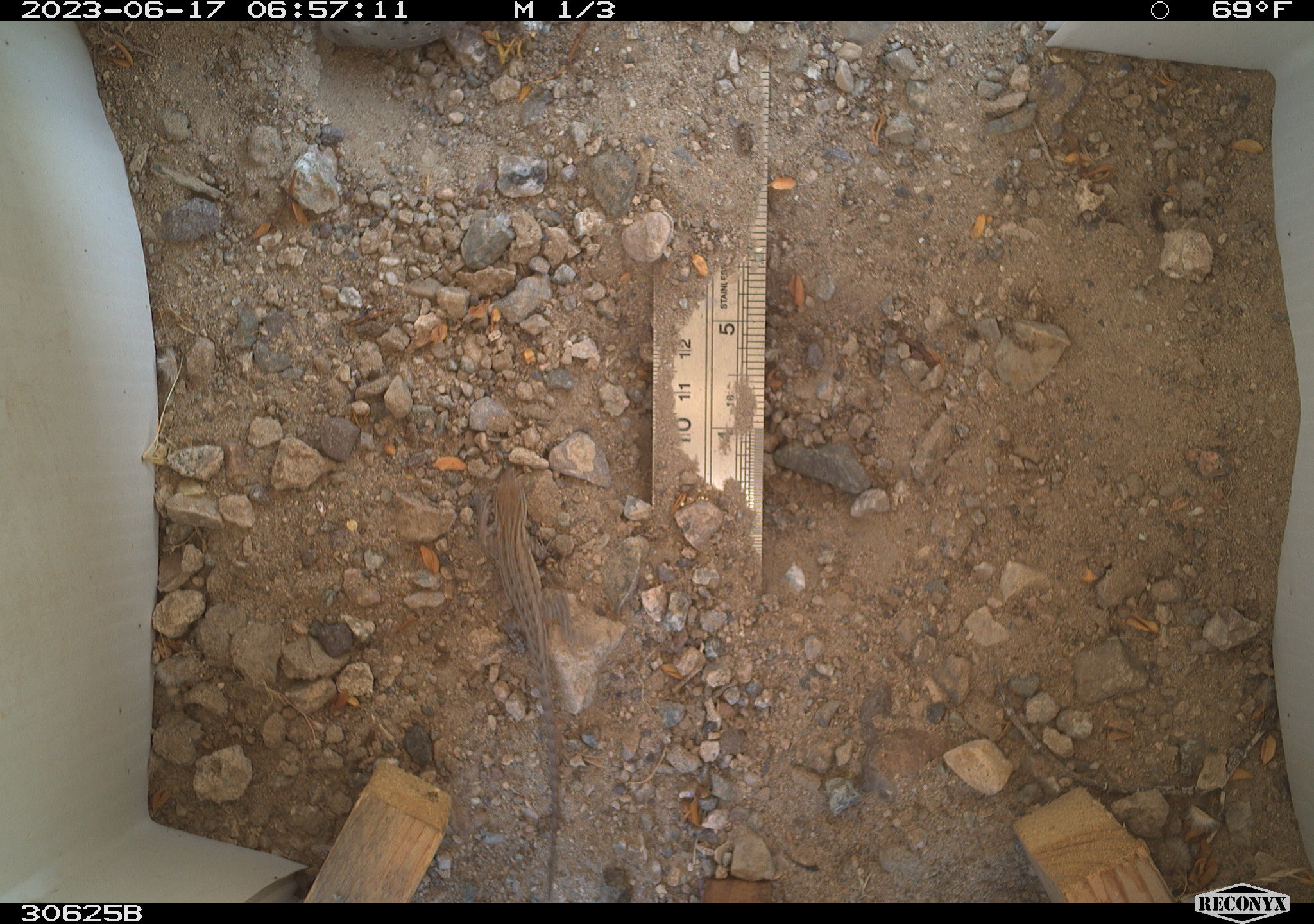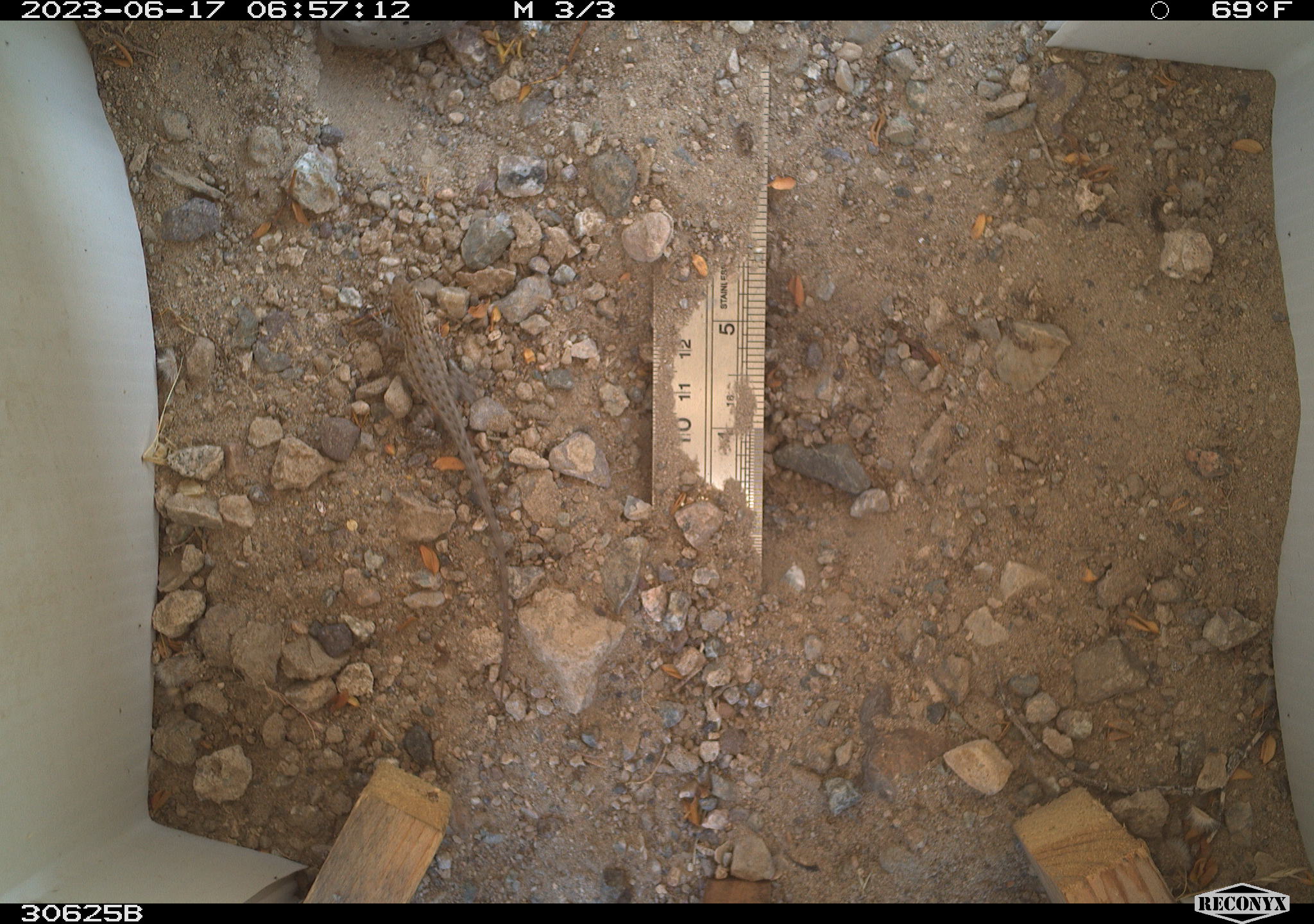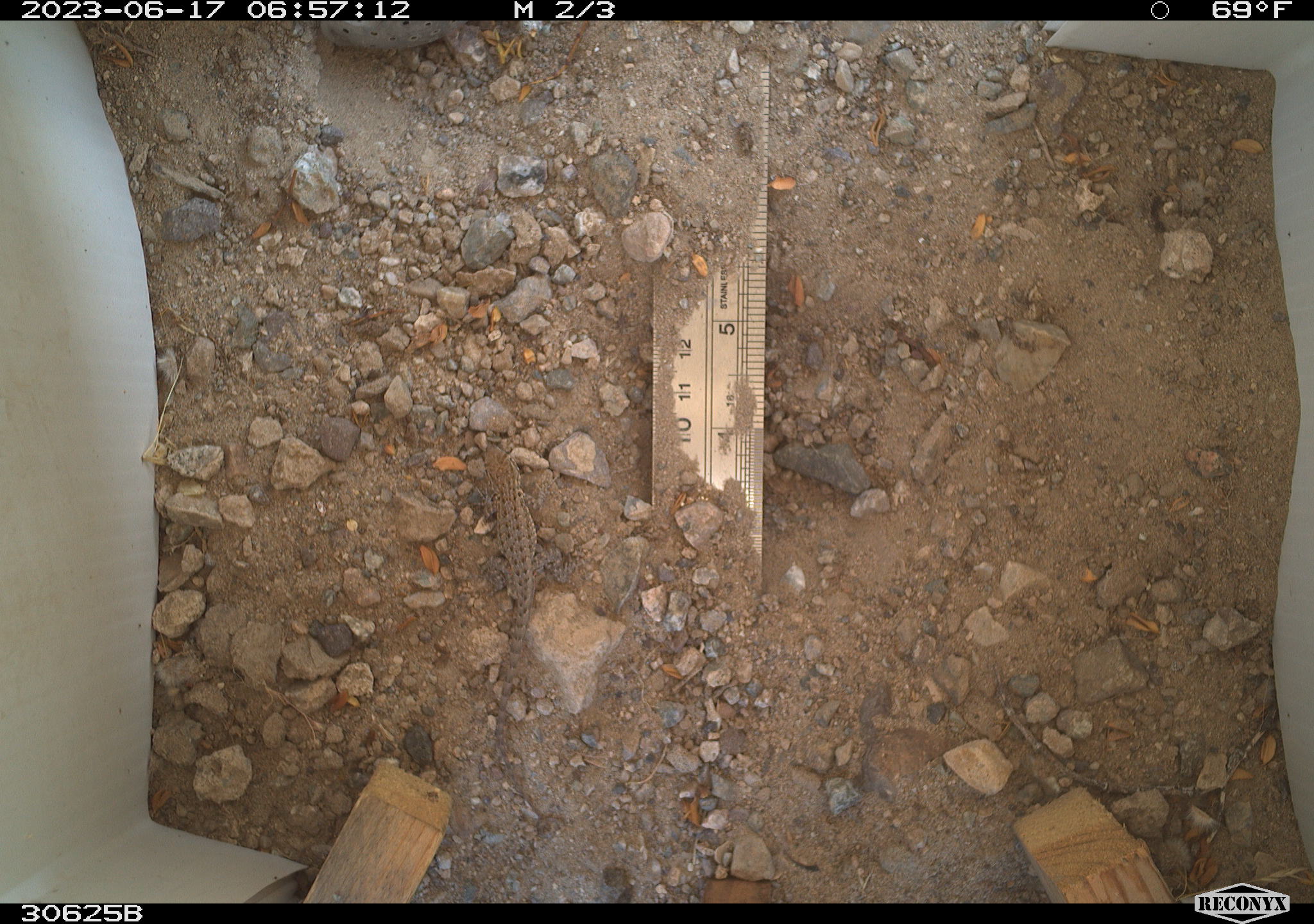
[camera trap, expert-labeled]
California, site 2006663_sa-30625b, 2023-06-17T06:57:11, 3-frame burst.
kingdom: Animalia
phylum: Chordata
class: Reptilia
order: Squamata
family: Phrynosomatidae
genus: Sceloporus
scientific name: Sceloporus graciosus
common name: common sagebrush lizard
Common sagebrush lizard (Sceloporus graciosus).